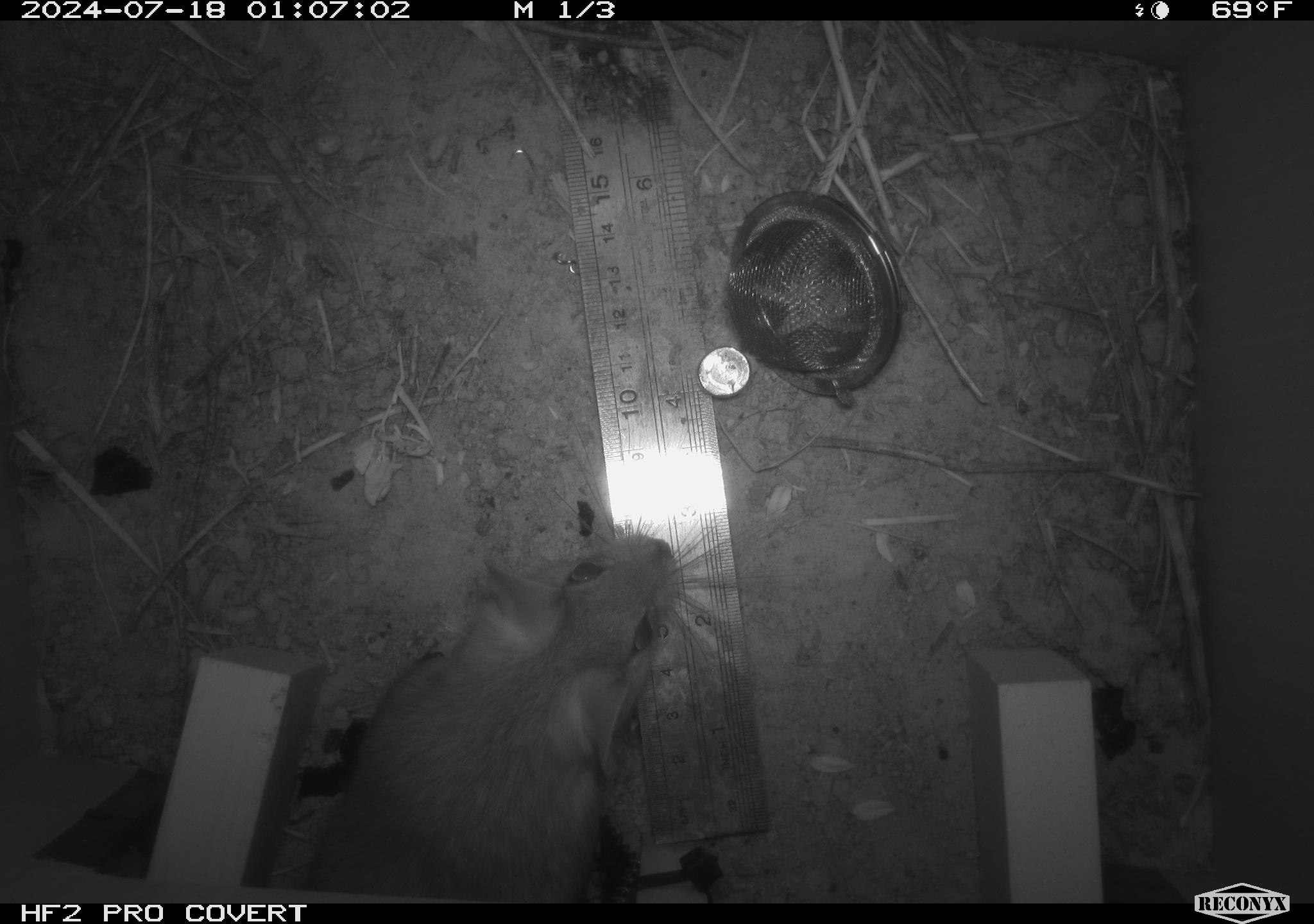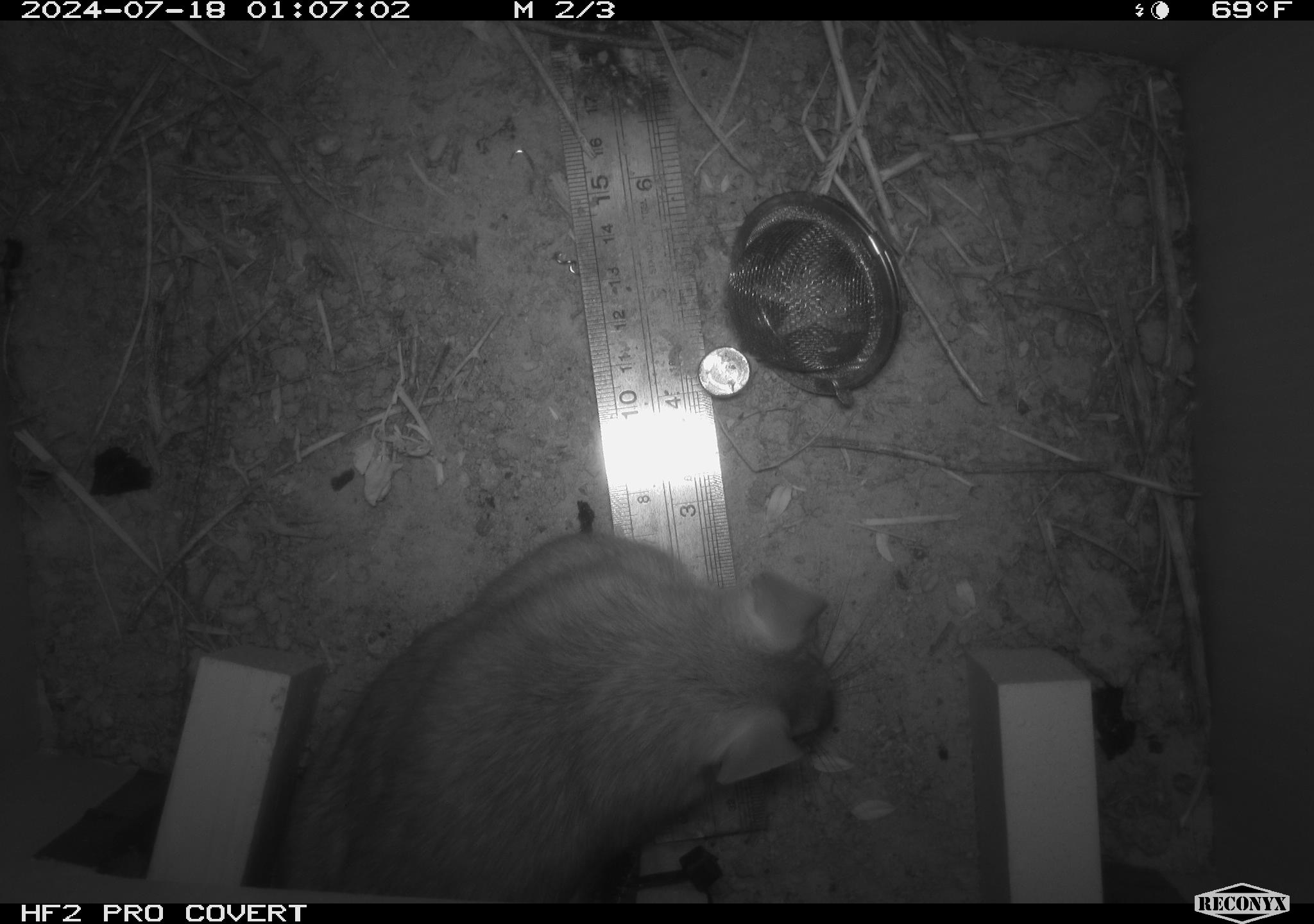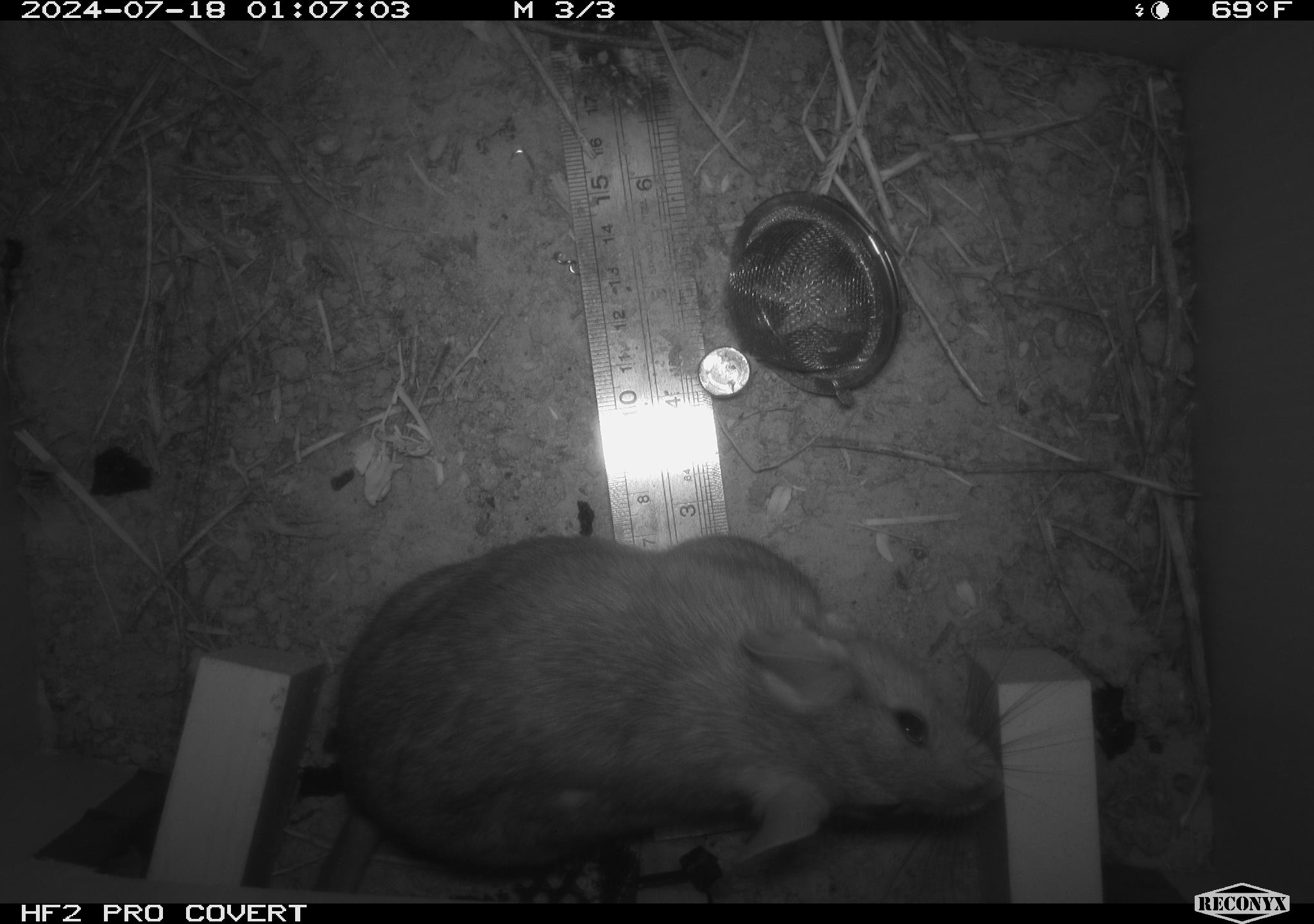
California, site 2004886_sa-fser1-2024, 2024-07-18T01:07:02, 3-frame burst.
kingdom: Animalia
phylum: Chordata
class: Mammalia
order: Rodentia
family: Cricetidae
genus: Neotoma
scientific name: Neotoma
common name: pack rat or woodrat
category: neotoma species